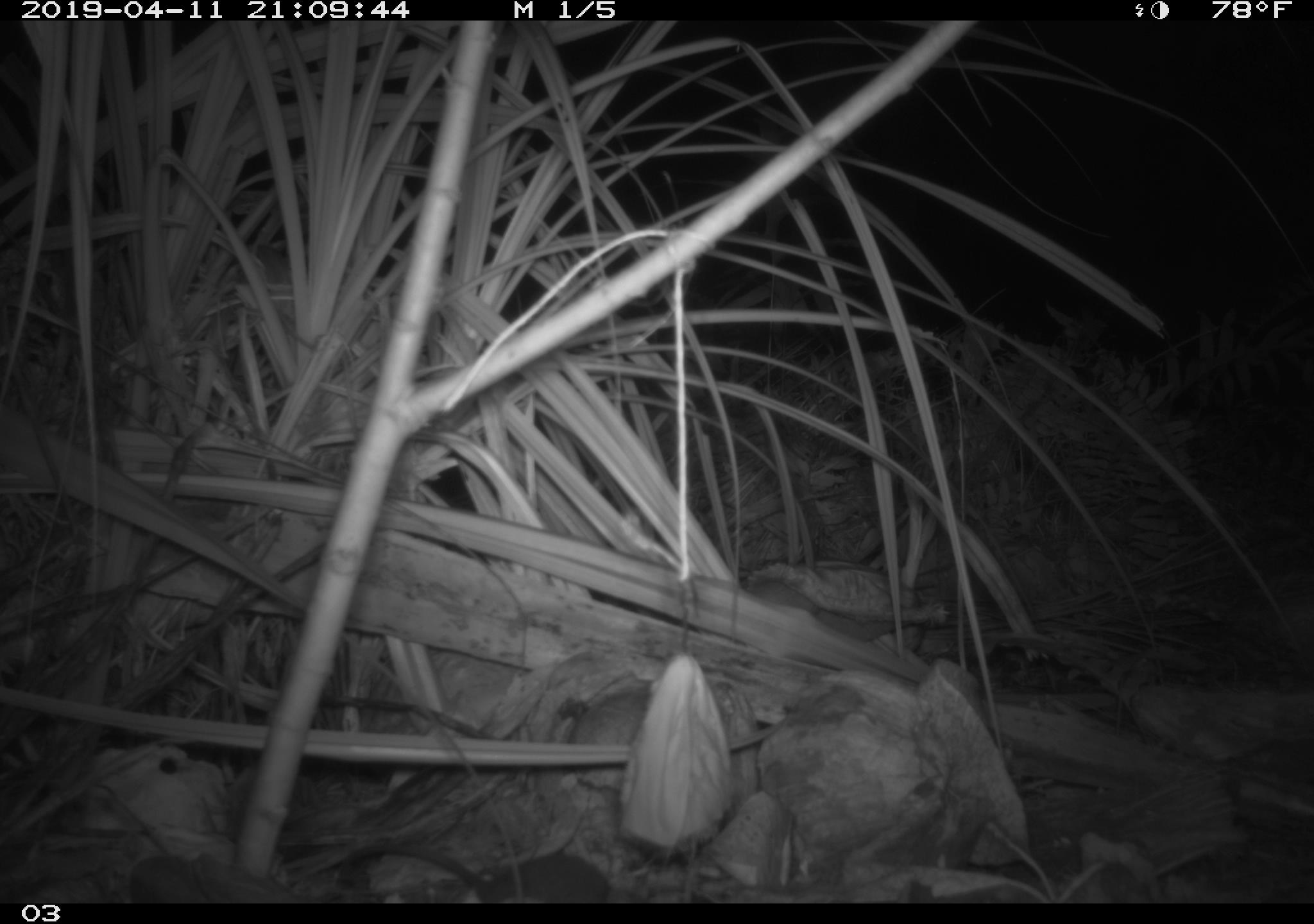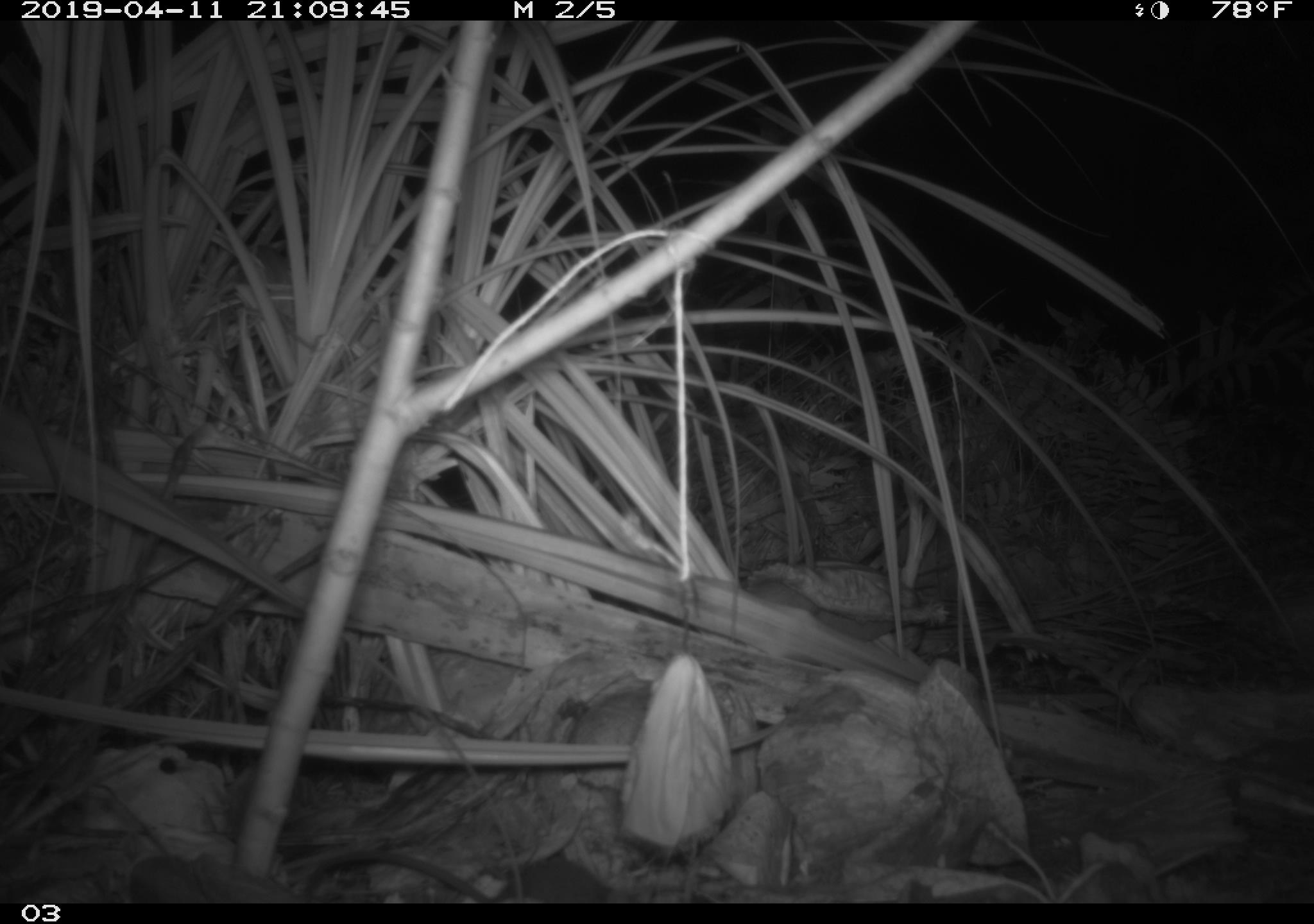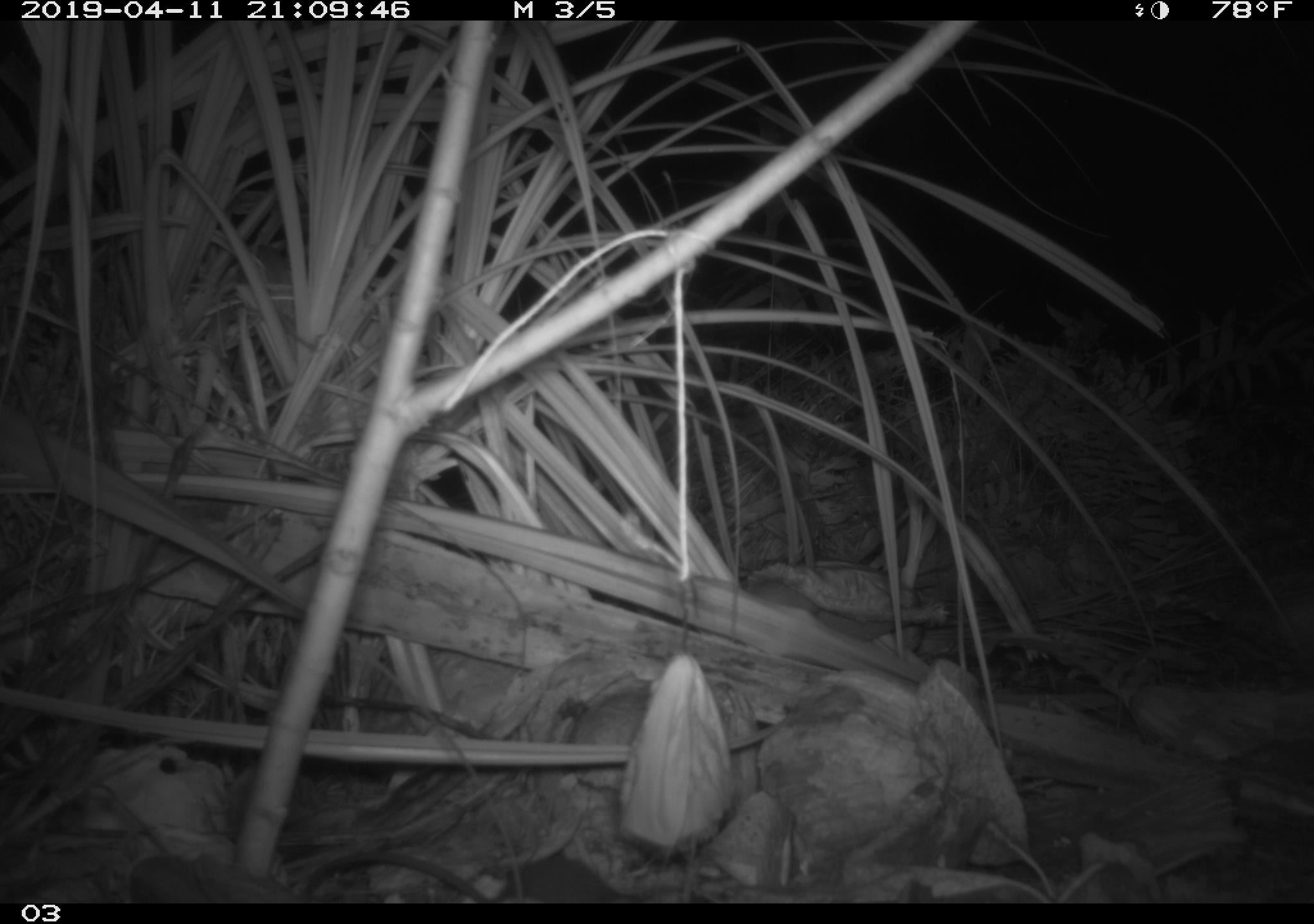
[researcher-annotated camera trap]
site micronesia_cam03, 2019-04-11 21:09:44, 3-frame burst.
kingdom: Animalia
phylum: Chordata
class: Mammalia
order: Rodentia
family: Muridae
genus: Rattus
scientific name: Rattus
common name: rat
Rat (Rattus).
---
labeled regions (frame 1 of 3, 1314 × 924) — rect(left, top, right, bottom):
rat: rect(354, 844, 614, 902)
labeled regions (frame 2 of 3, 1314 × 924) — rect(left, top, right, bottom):
rat: rect(298, 845, 622, 903)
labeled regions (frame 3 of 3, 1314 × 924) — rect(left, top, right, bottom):
rat: rect(305, 844, 628, 902)